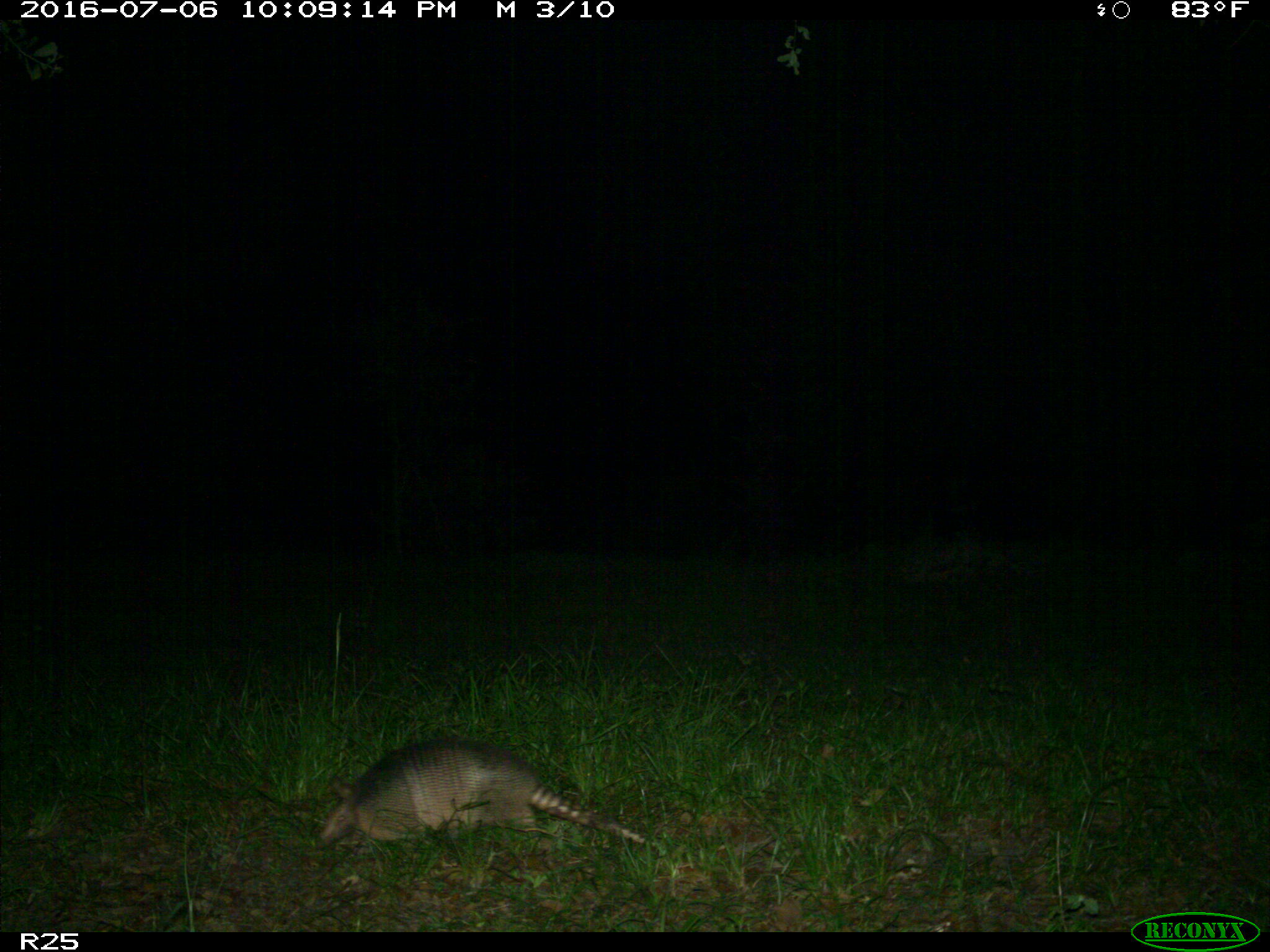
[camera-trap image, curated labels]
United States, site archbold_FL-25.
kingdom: Animalia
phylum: Chordata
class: Mammalia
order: Cingulata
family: Dasypodidae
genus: Dasypus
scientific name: Dasypus novemcinctus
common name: nine-banded armadillo